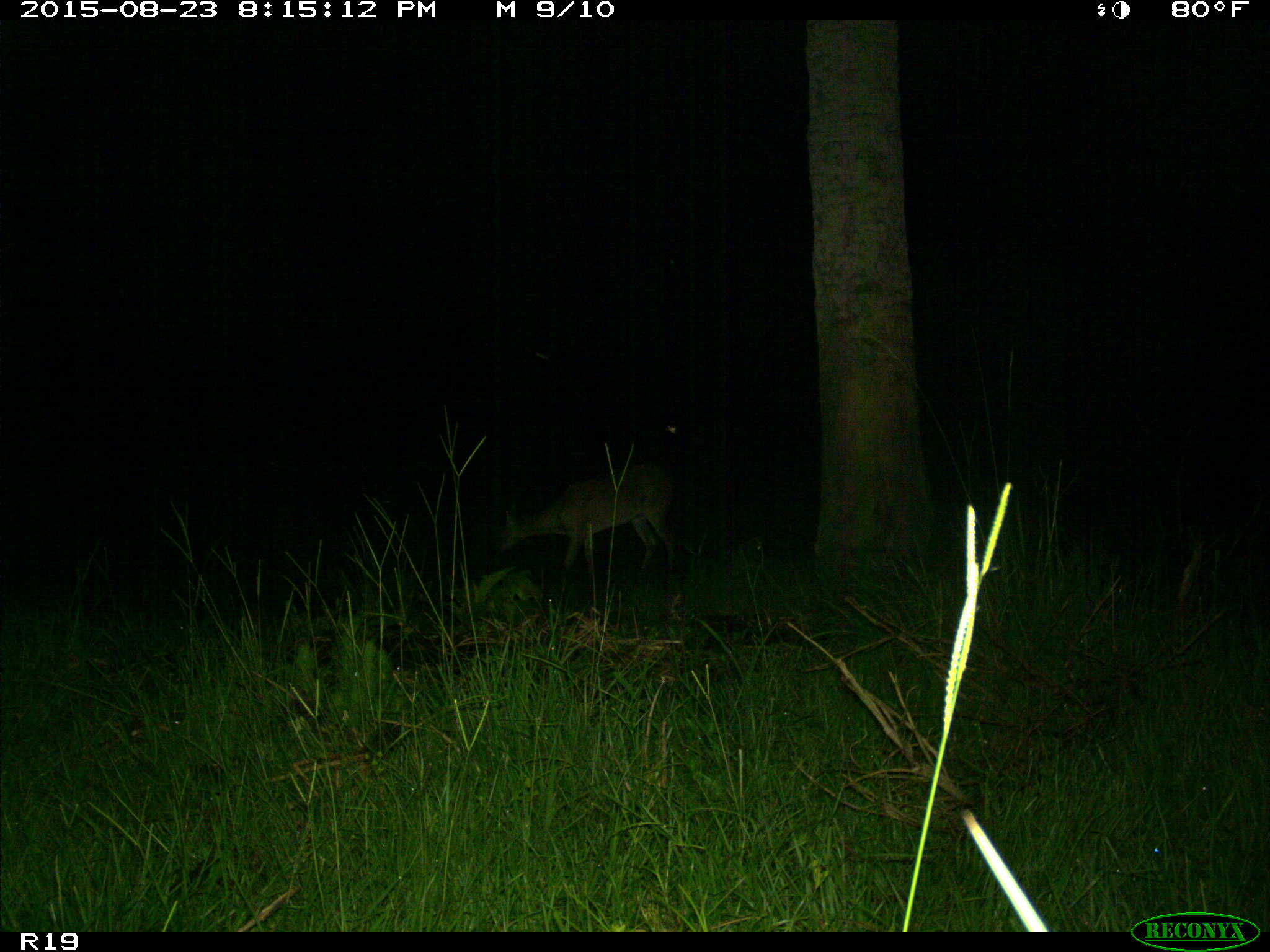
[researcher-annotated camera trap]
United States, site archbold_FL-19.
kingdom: Animalia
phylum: Chordata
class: Mammalia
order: Artiodactyla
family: Cervidae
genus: Odocoileus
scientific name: Odocoileus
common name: deer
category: unidentified deer